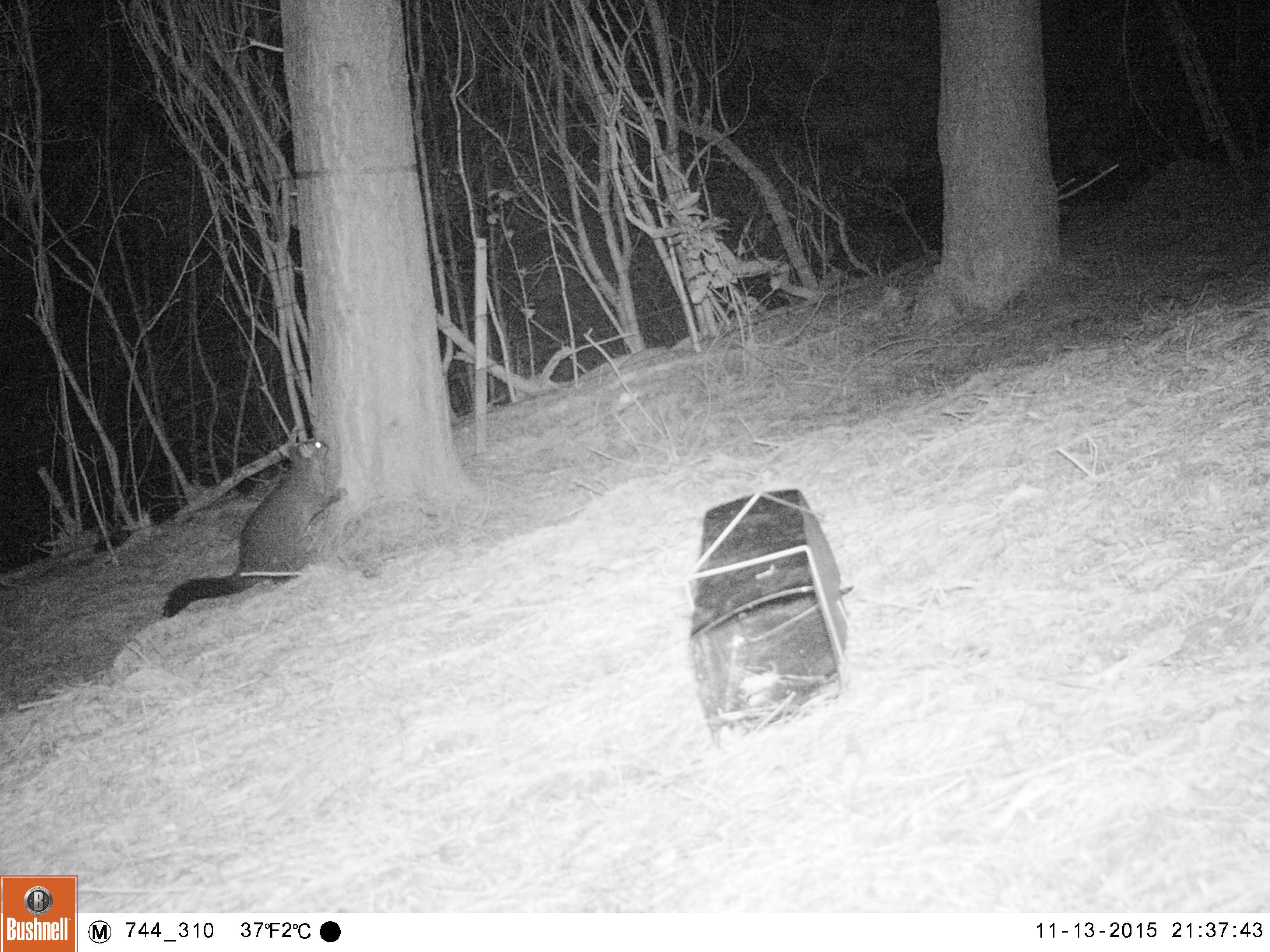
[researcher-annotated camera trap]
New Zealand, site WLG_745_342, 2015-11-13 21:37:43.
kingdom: Animalia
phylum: Chordata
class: Mammalia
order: Diprotodontia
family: Phalangeridae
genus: Trichosurus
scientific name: Trichosurus vulpecula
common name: common brushtail possum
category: possum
Possum (common brushtail possum) (Trichosurus vulpecula).